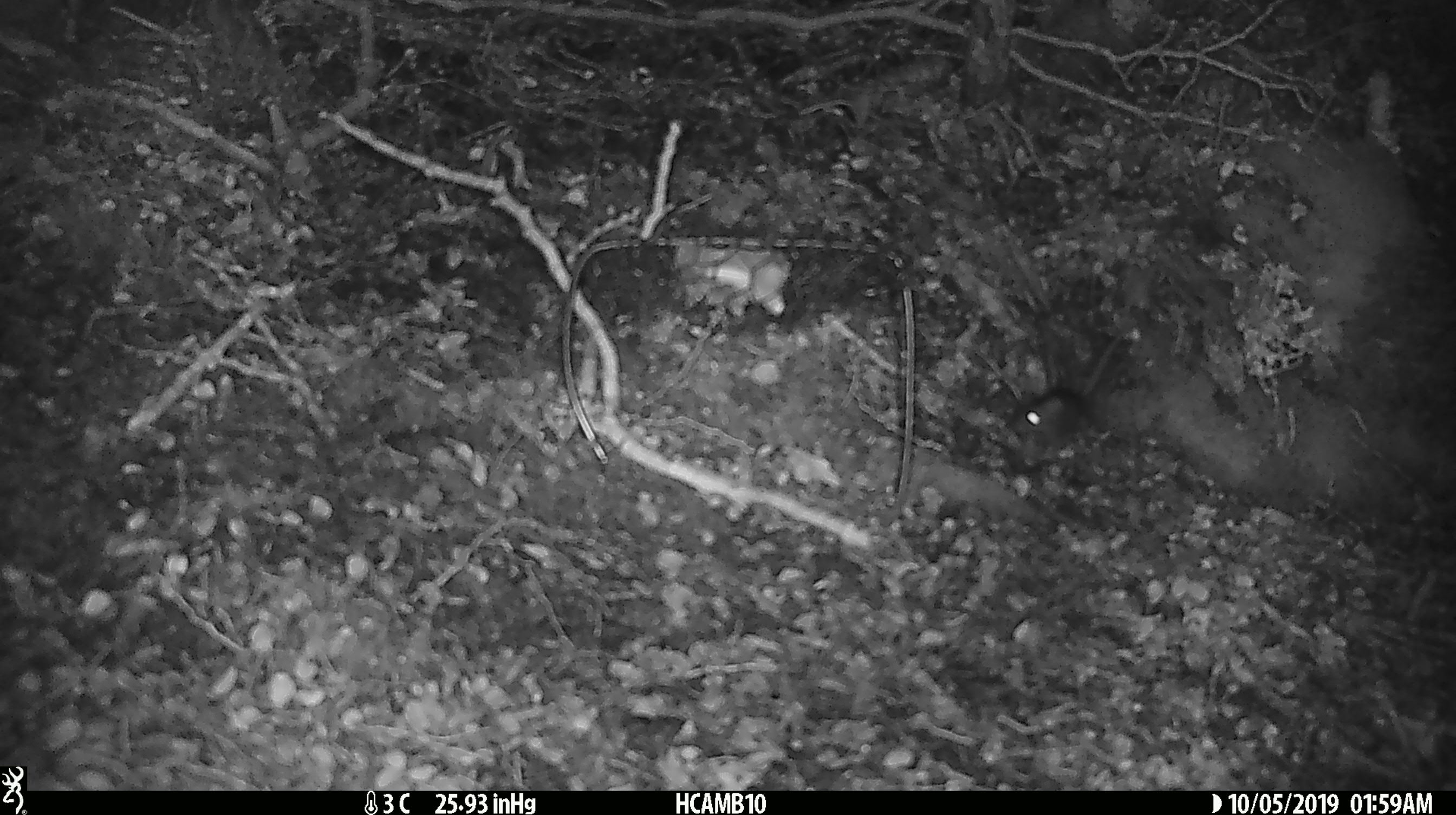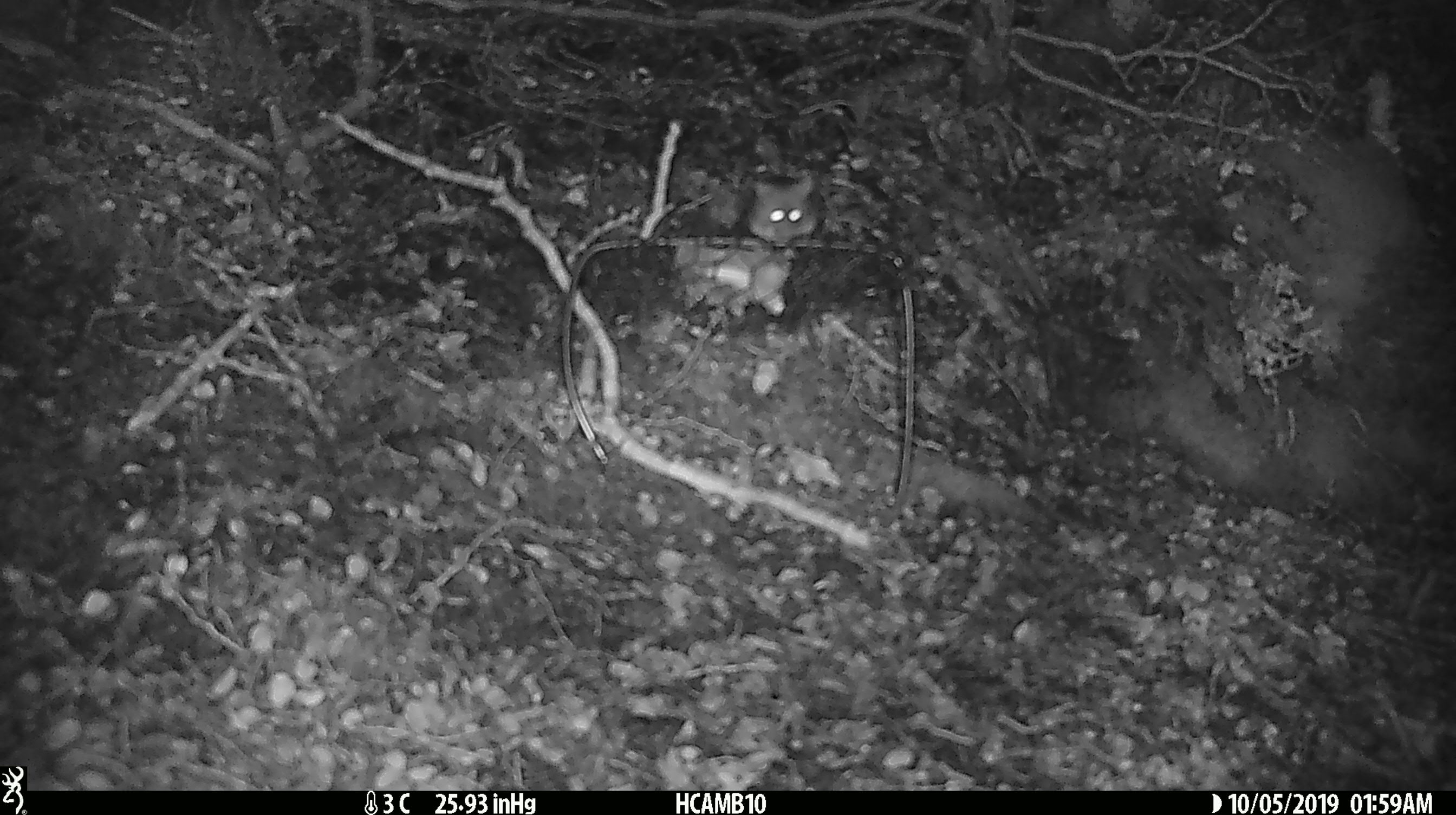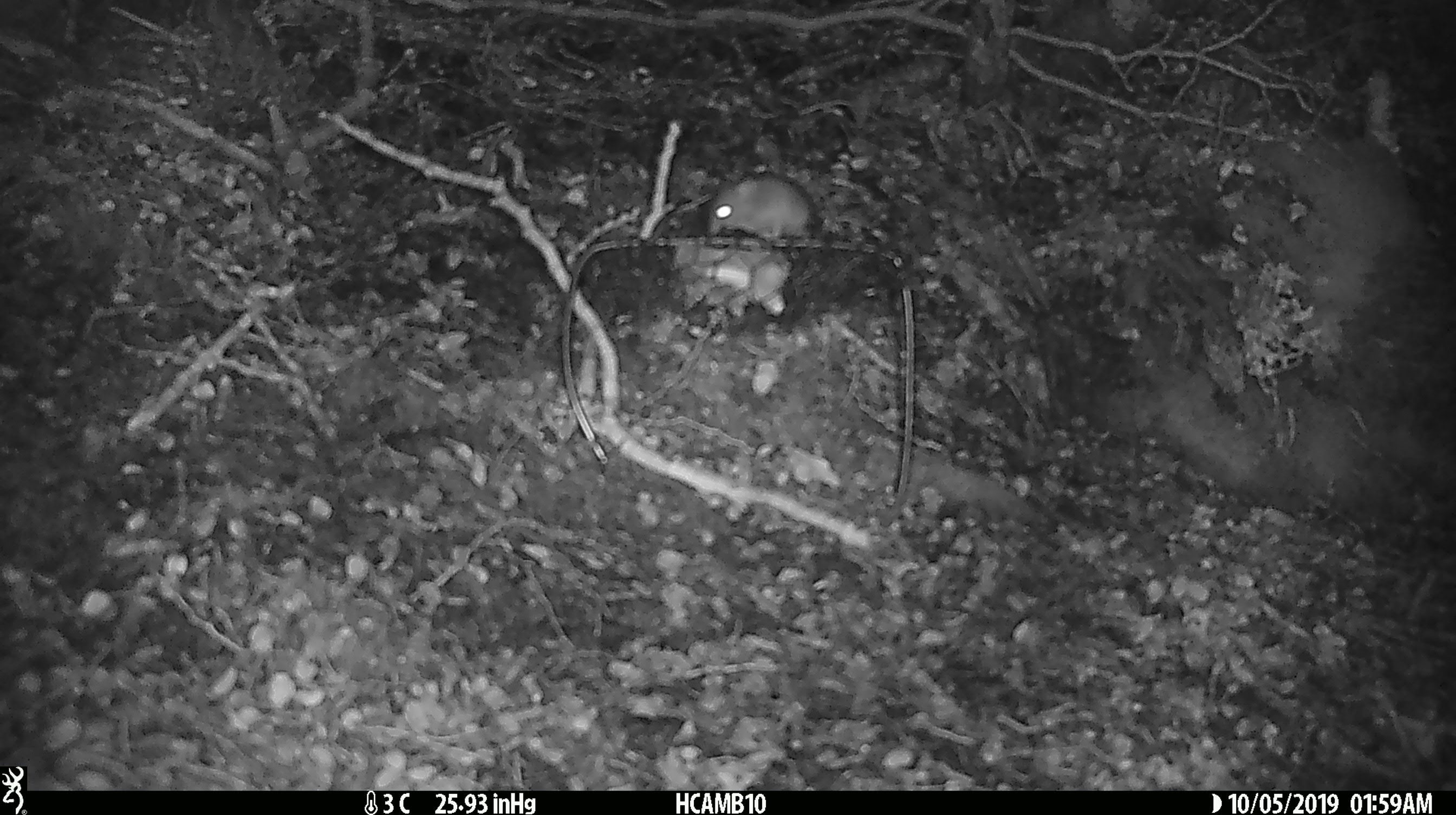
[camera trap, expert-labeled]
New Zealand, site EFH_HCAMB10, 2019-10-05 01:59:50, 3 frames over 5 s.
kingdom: Animalia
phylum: Chordata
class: Mammalia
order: Rodentia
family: Muridae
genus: Mus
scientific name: Mus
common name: mouse